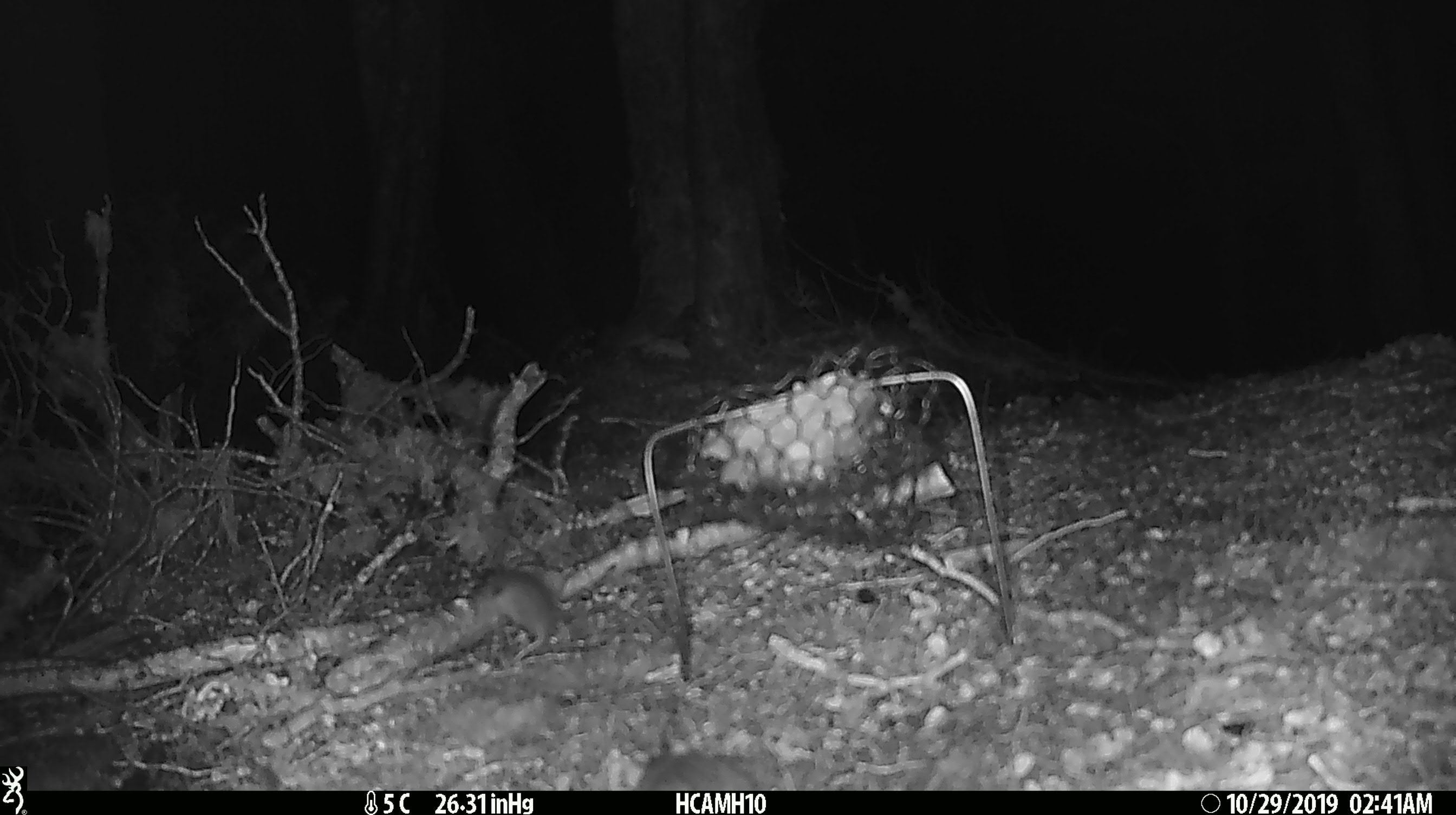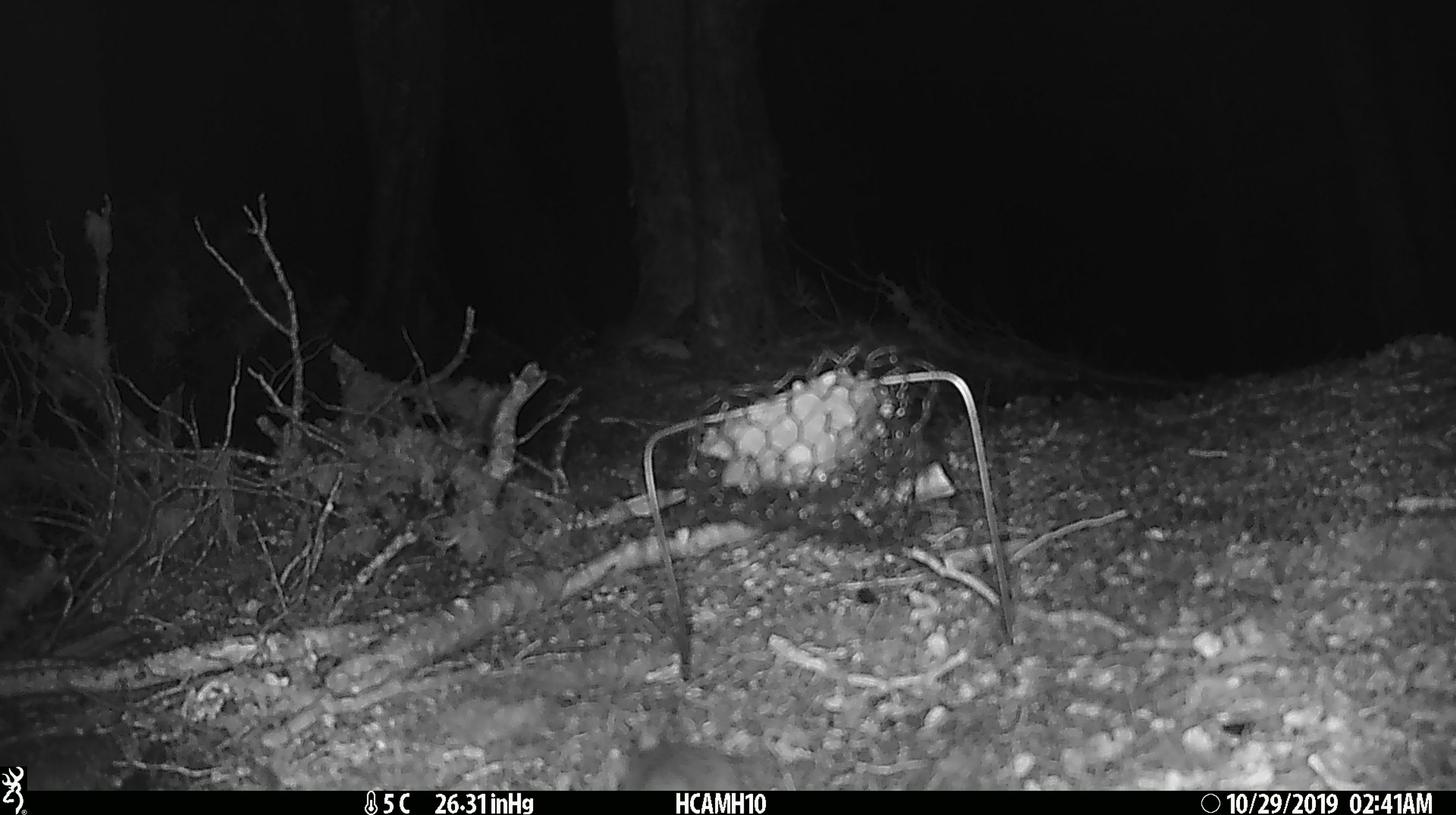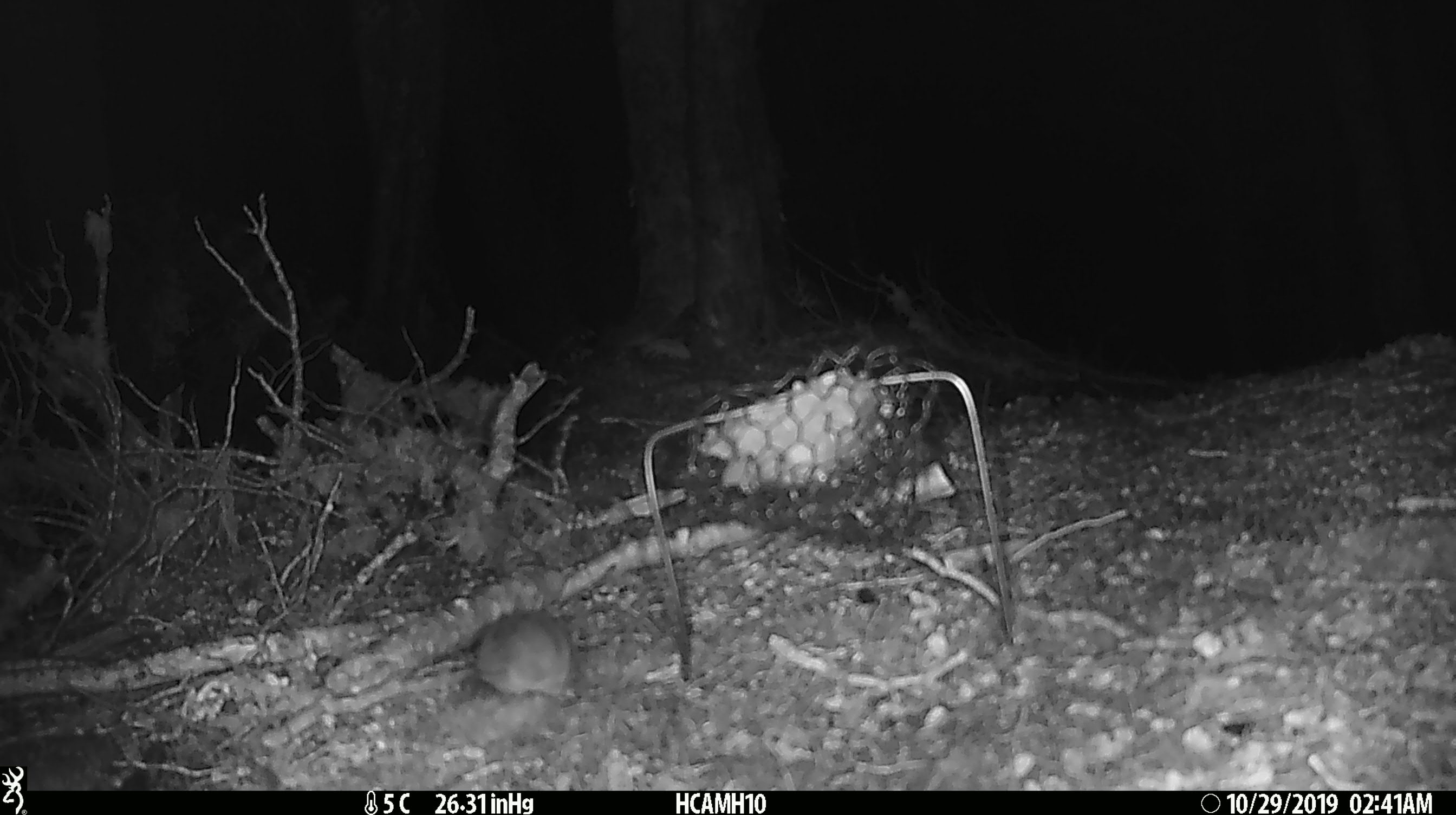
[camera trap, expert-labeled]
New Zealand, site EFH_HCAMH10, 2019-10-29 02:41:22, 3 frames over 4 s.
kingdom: Animalia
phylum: Chordata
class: Mammalia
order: Rodentia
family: Muridae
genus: Mus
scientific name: Mus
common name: mouse